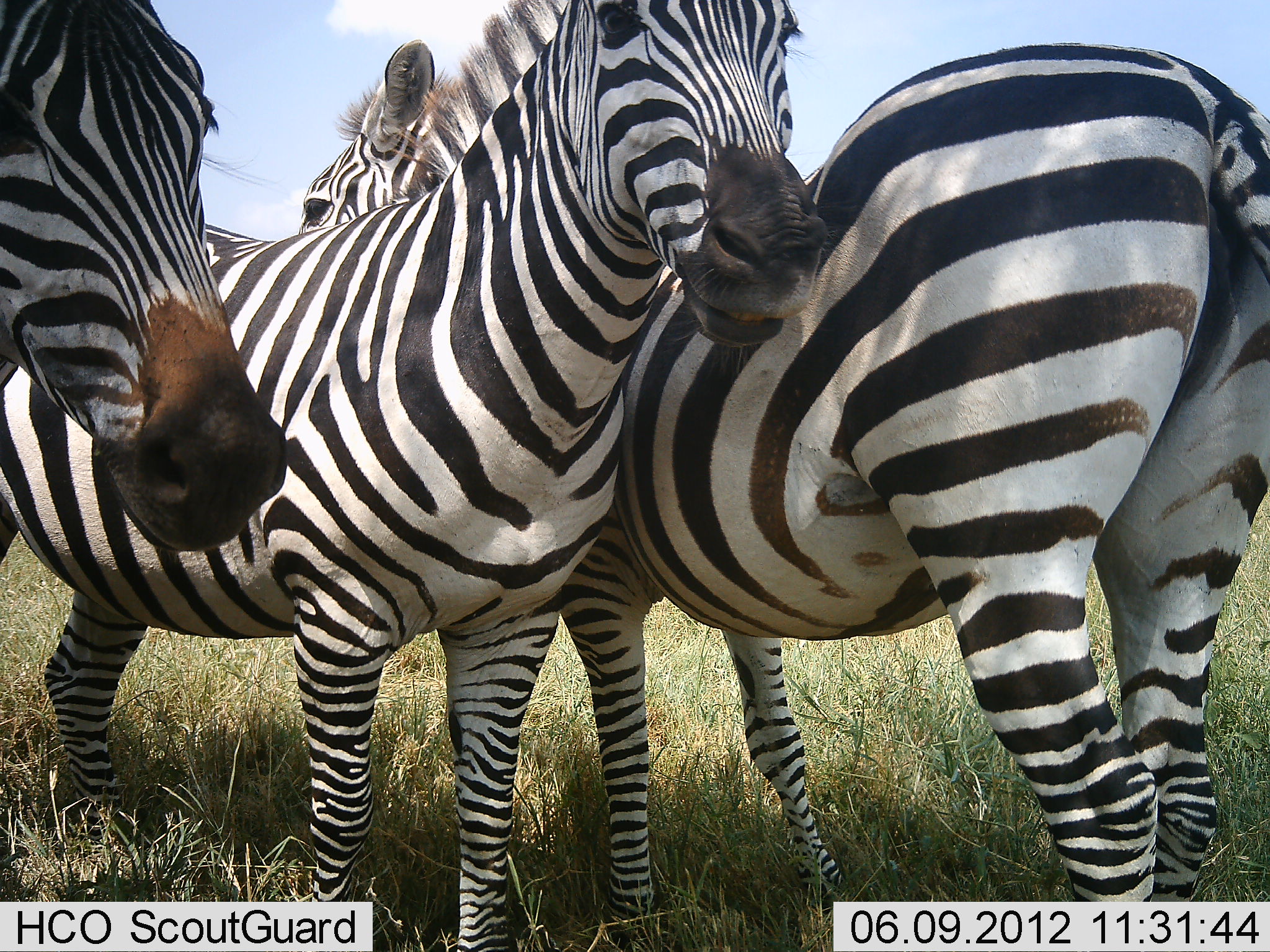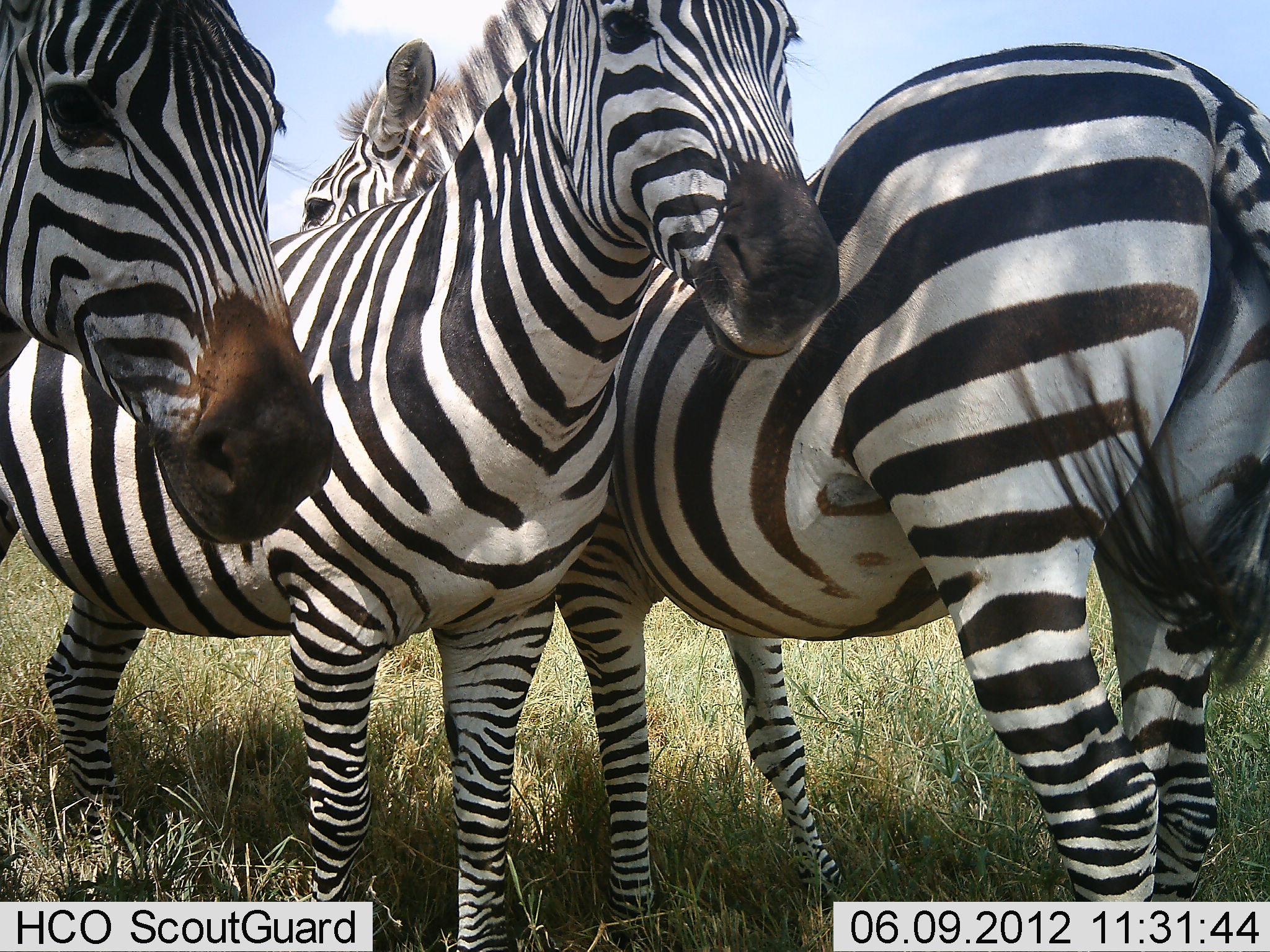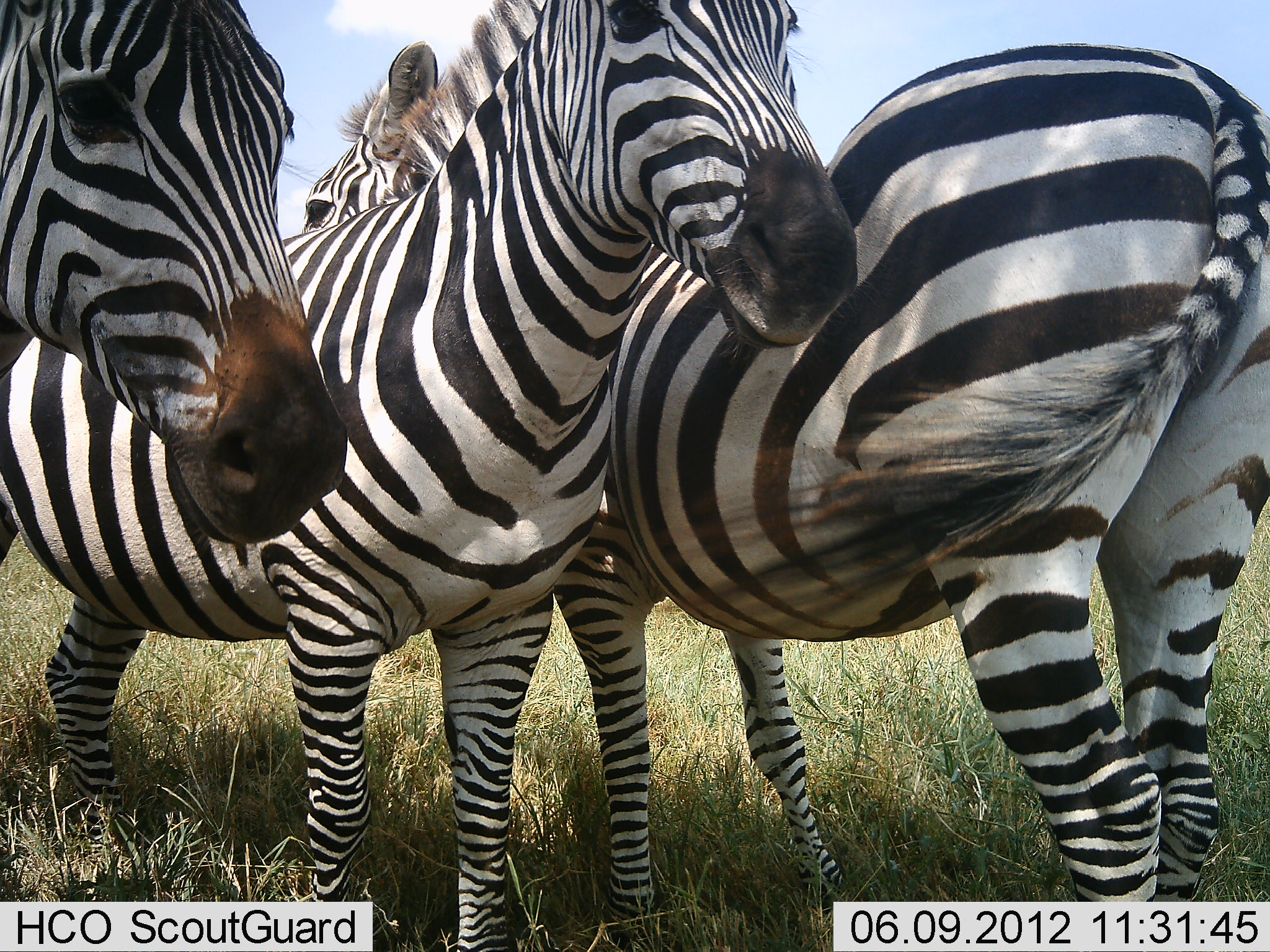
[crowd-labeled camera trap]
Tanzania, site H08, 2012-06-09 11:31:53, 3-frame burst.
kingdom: Animalia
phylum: Chordata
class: Mammalia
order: Perissodactyla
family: Equidae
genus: Equus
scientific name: Equus quagga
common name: plains zebra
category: zebra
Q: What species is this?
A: Zebra (plains zebra) (Equus quagga).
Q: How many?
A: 3.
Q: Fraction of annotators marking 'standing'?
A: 80%.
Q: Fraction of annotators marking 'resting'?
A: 0%.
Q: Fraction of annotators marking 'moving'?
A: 0%.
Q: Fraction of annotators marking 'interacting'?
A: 30%.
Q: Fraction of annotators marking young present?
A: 0%.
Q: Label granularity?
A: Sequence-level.